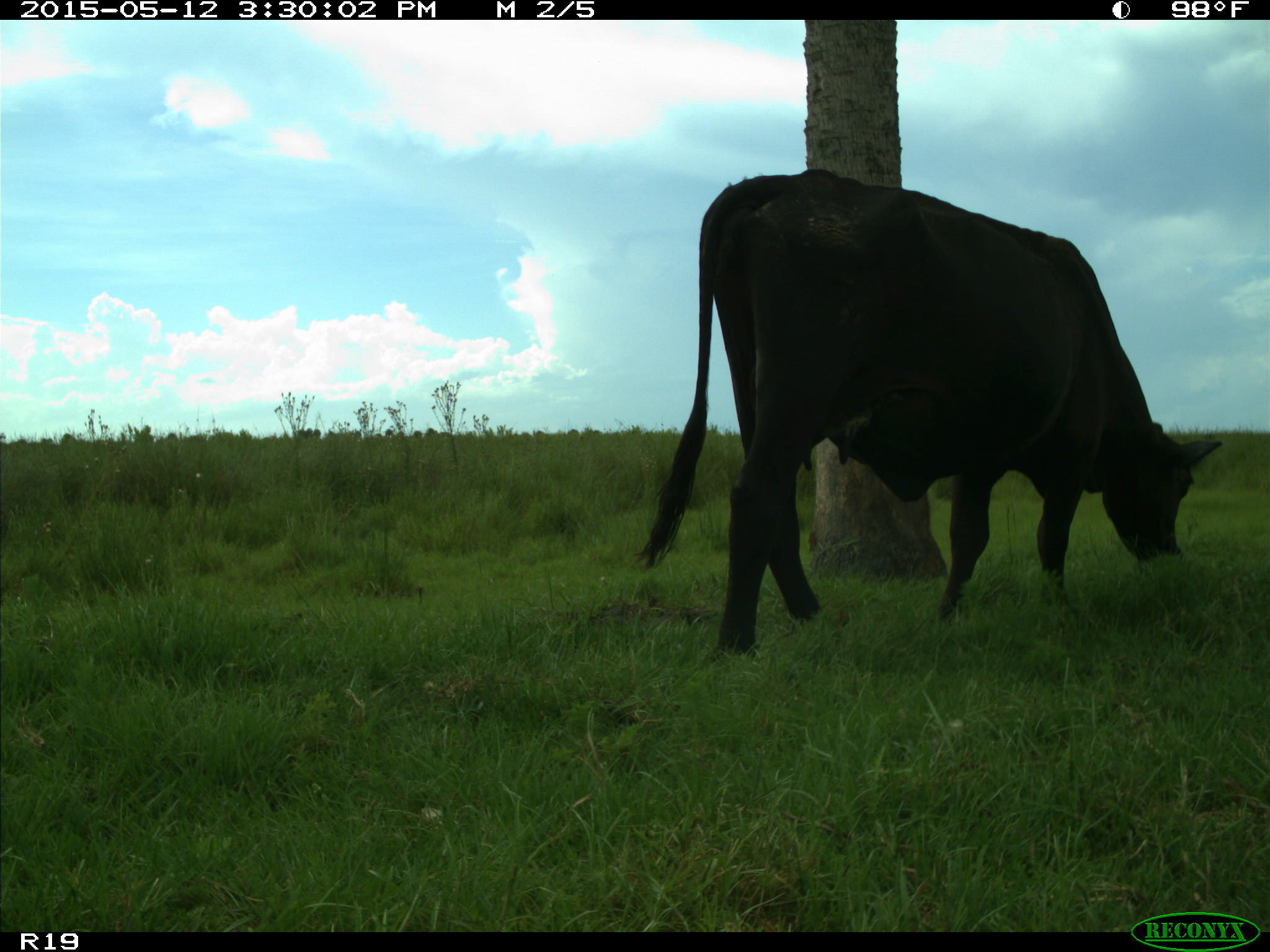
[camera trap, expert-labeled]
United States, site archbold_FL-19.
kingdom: Animalia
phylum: Chordata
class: Mammalia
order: Artiodactyla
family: Bovidae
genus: Bos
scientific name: Bos taurus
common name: domestic cow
Bos taurus (domestic cow).